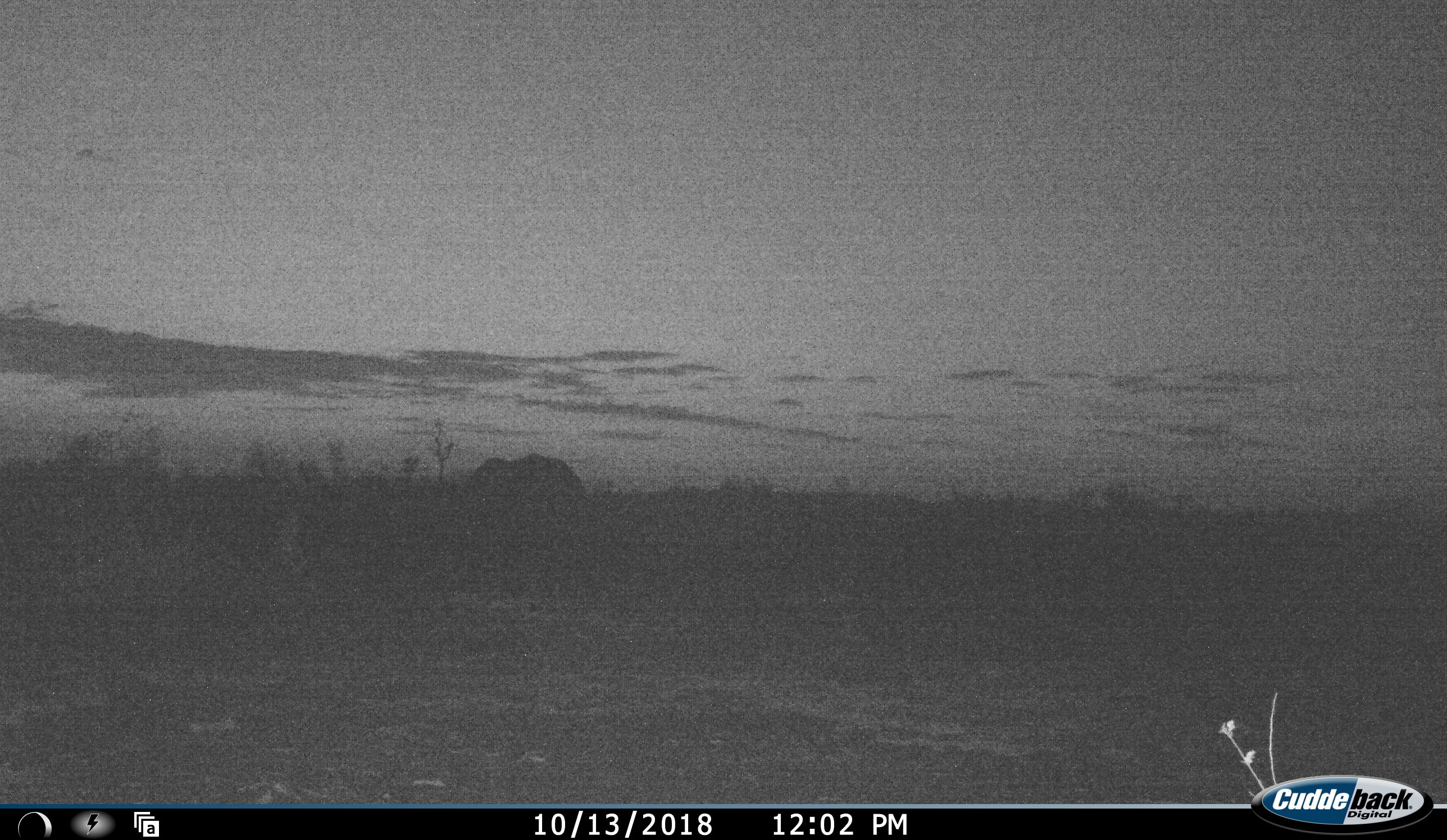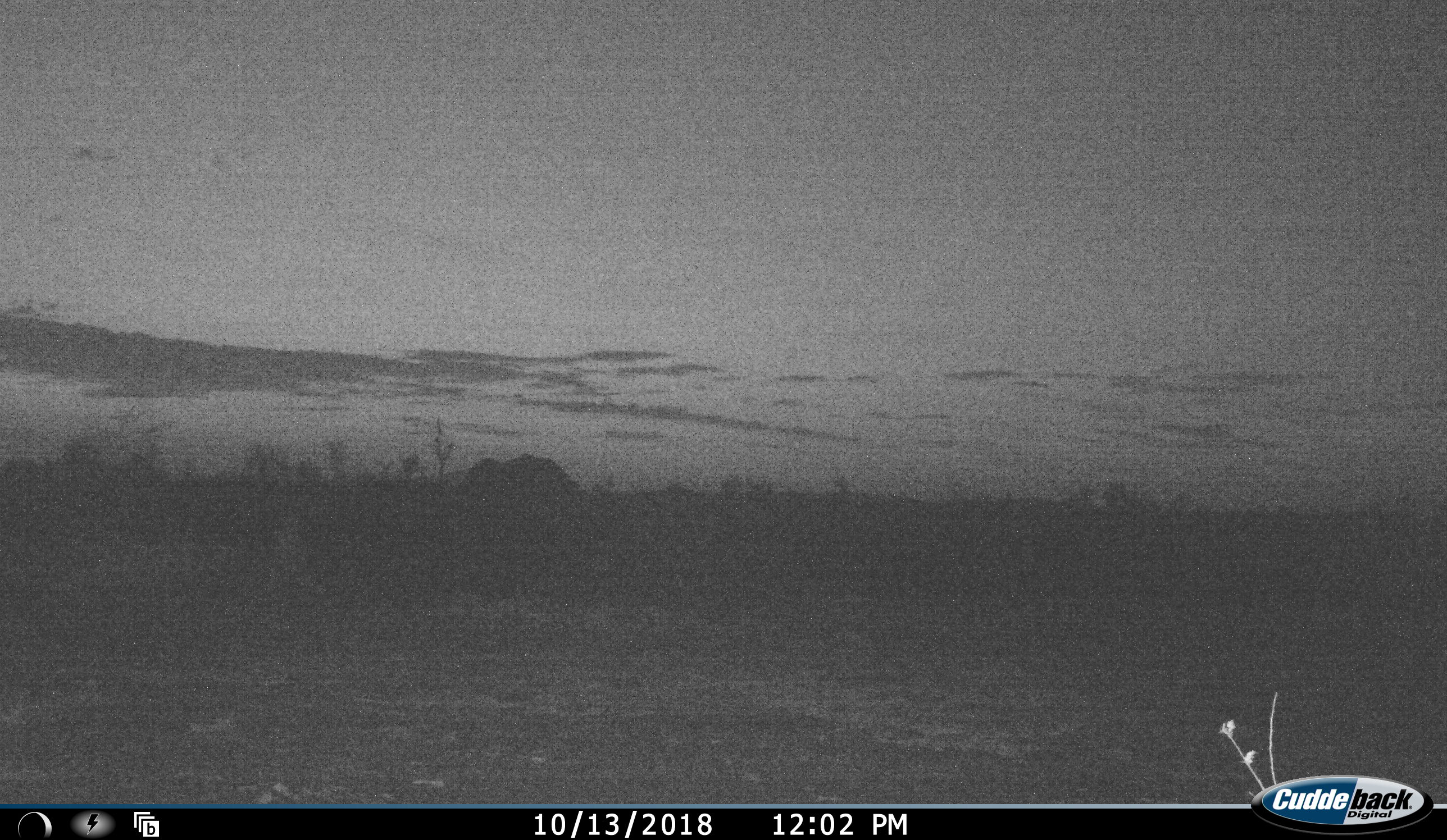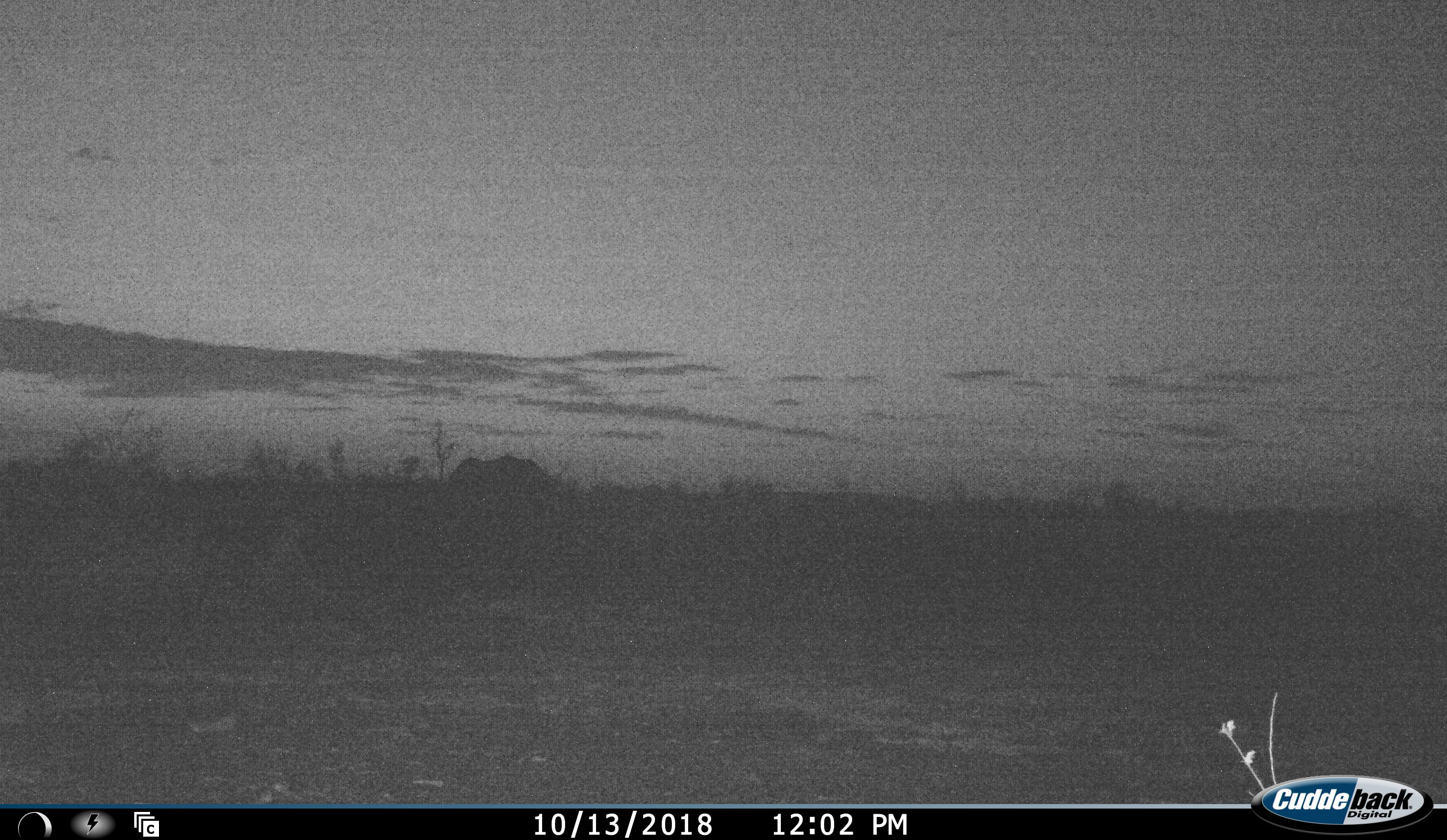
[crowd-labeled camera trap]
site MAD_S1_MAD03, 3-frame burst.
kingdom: Animalia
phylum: Chordata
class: Mammalia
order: Proboscidea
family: Elephantidae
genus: Loxodonta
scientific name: Loxodonta africana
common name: african bush elephant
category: elephant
Elephant (african bush elephant) (Loxodonta africana), count 1. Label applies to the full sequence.